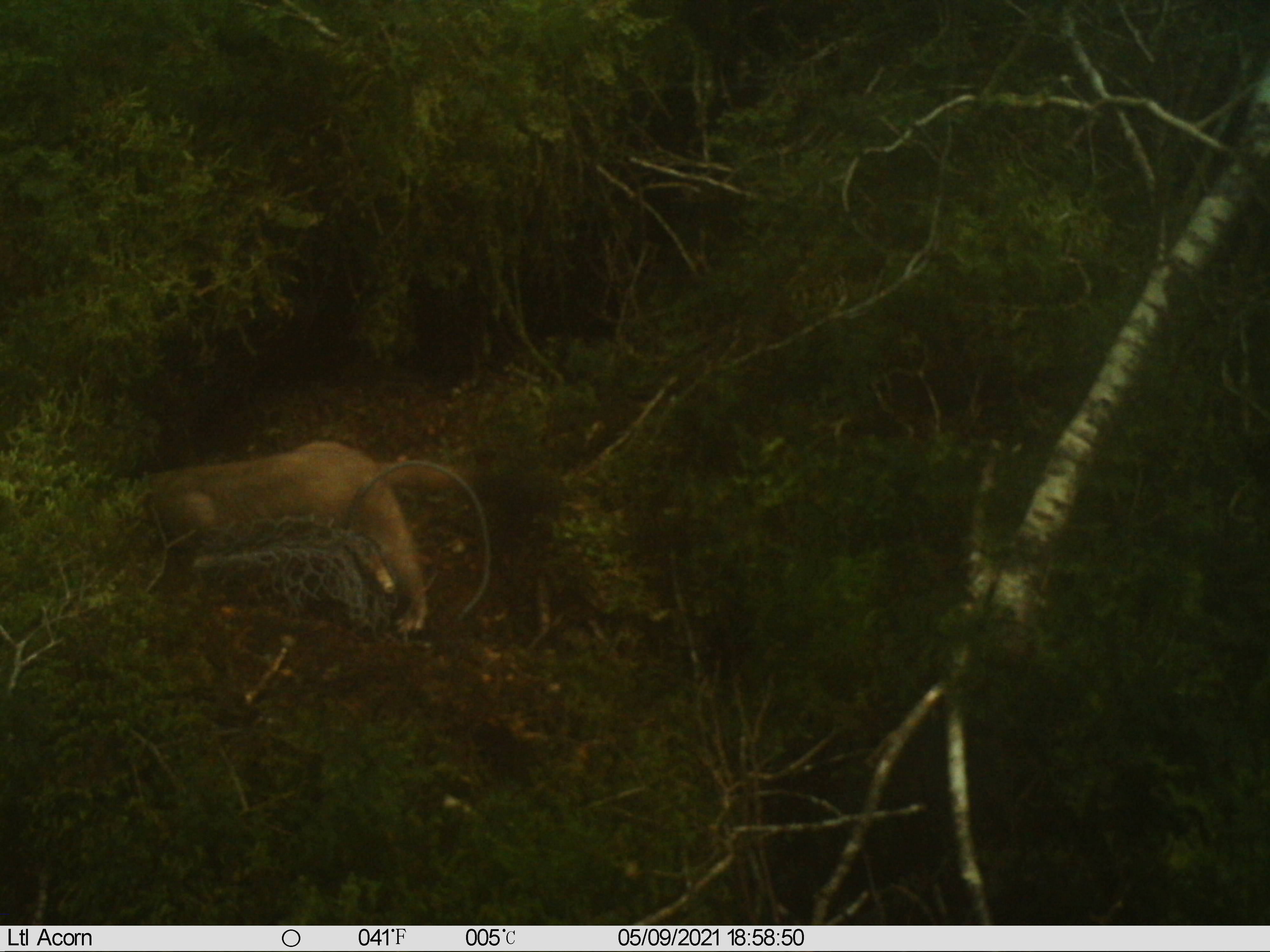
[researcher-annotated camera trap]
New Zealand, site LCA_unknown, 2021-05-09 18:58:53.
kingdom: Animalia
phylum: Chordata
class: Mammalia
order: Carnivora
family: Mustelidae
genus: Mustela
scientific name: Mustela erminea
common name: stoat